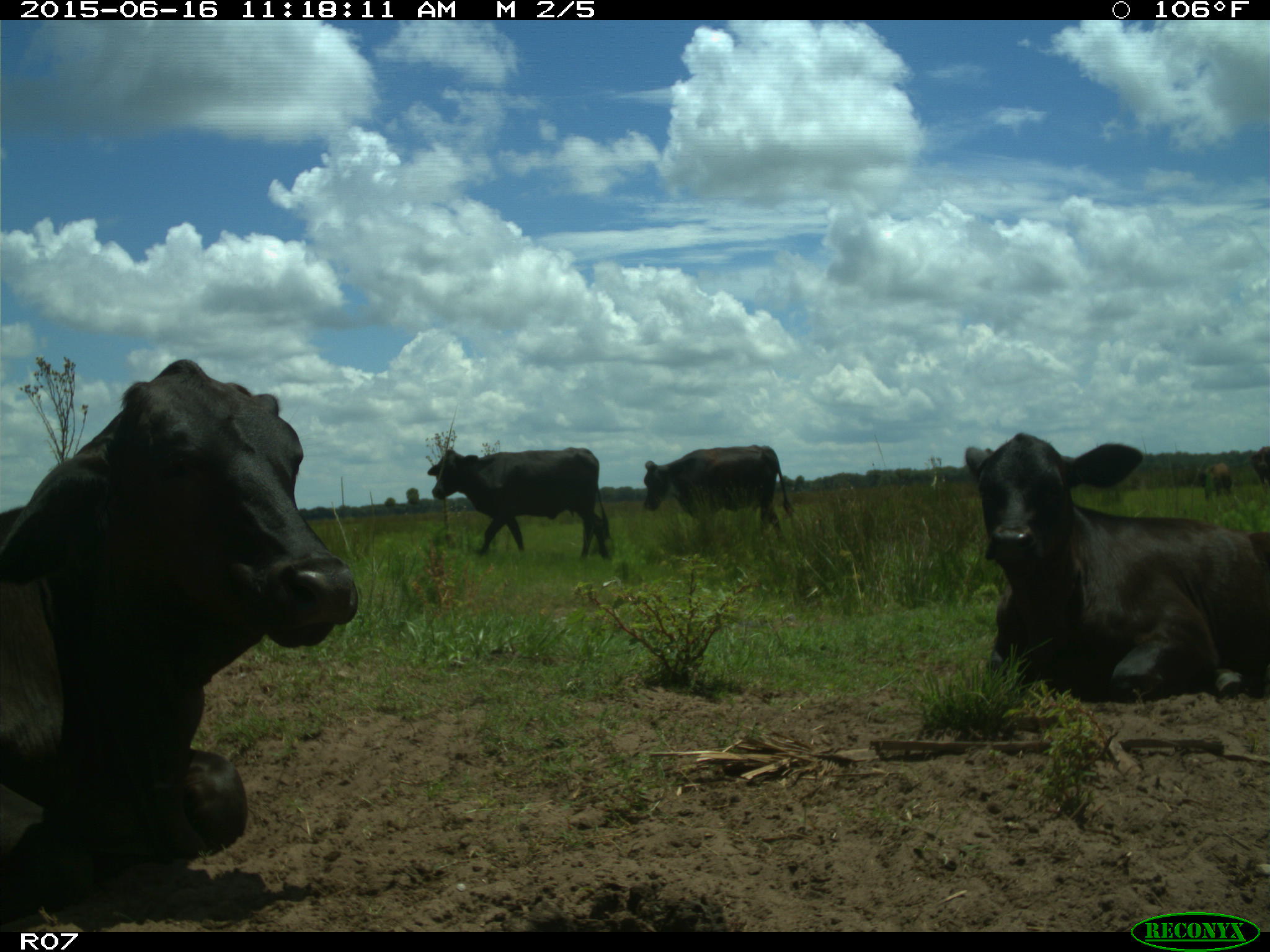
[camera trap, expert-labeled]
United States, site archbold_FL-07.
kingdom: Animalia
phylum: Chordata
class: Mammalia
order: Artiodactyla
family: Bovidae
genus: Bos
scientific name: Bos taurus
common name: domestic cow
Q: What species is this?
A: Bos taurus (domestic cow).